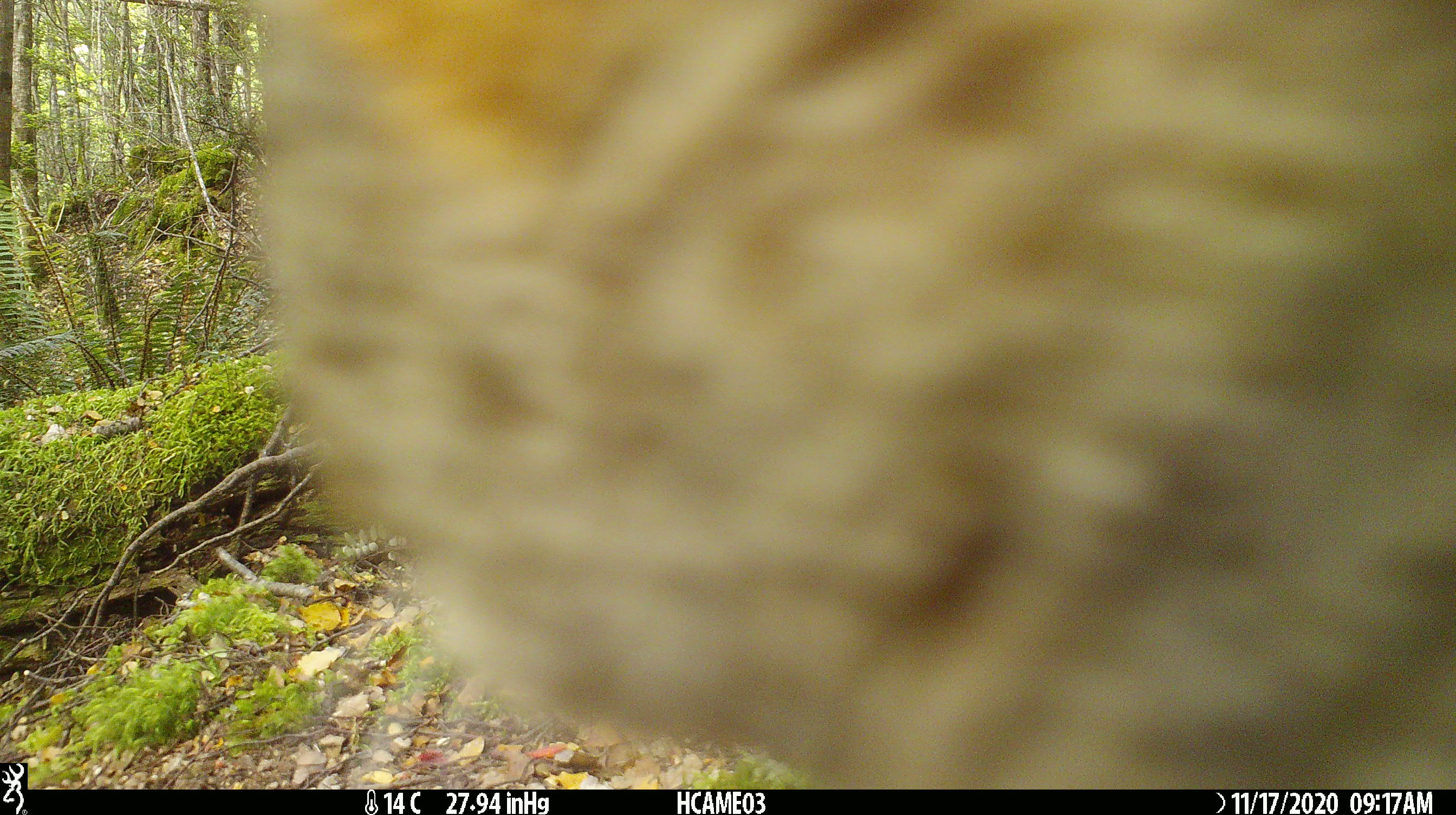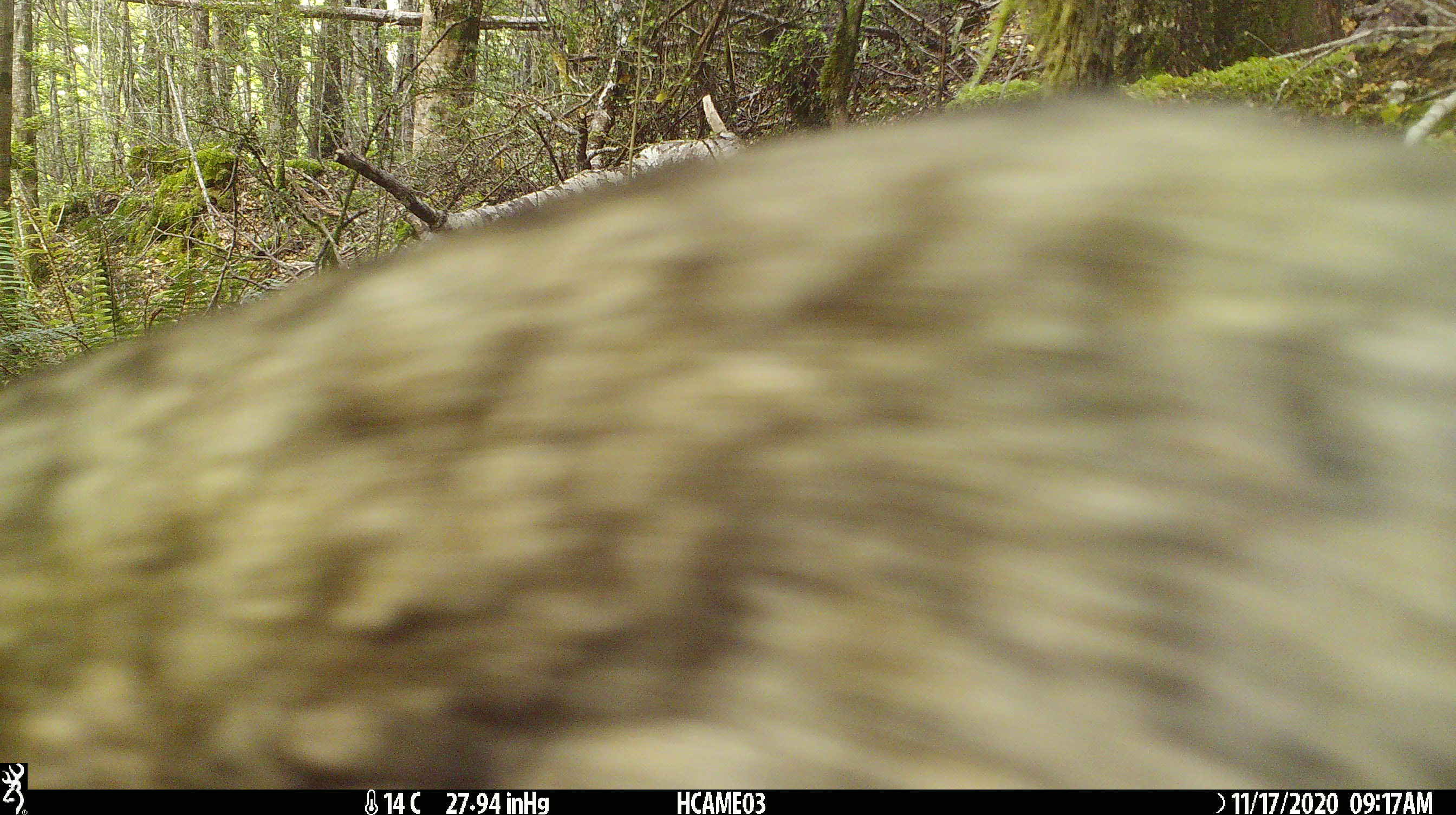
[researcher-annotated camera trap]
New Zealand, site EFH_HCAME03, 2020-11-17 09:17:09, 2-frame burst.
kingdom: Animalia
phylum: Chordata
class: Mammalia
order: Carnivora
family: Felidae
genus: Felis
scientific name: Felis catus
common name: domestic cat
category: cat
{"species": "cat (domestic cat) (Felis catus)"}